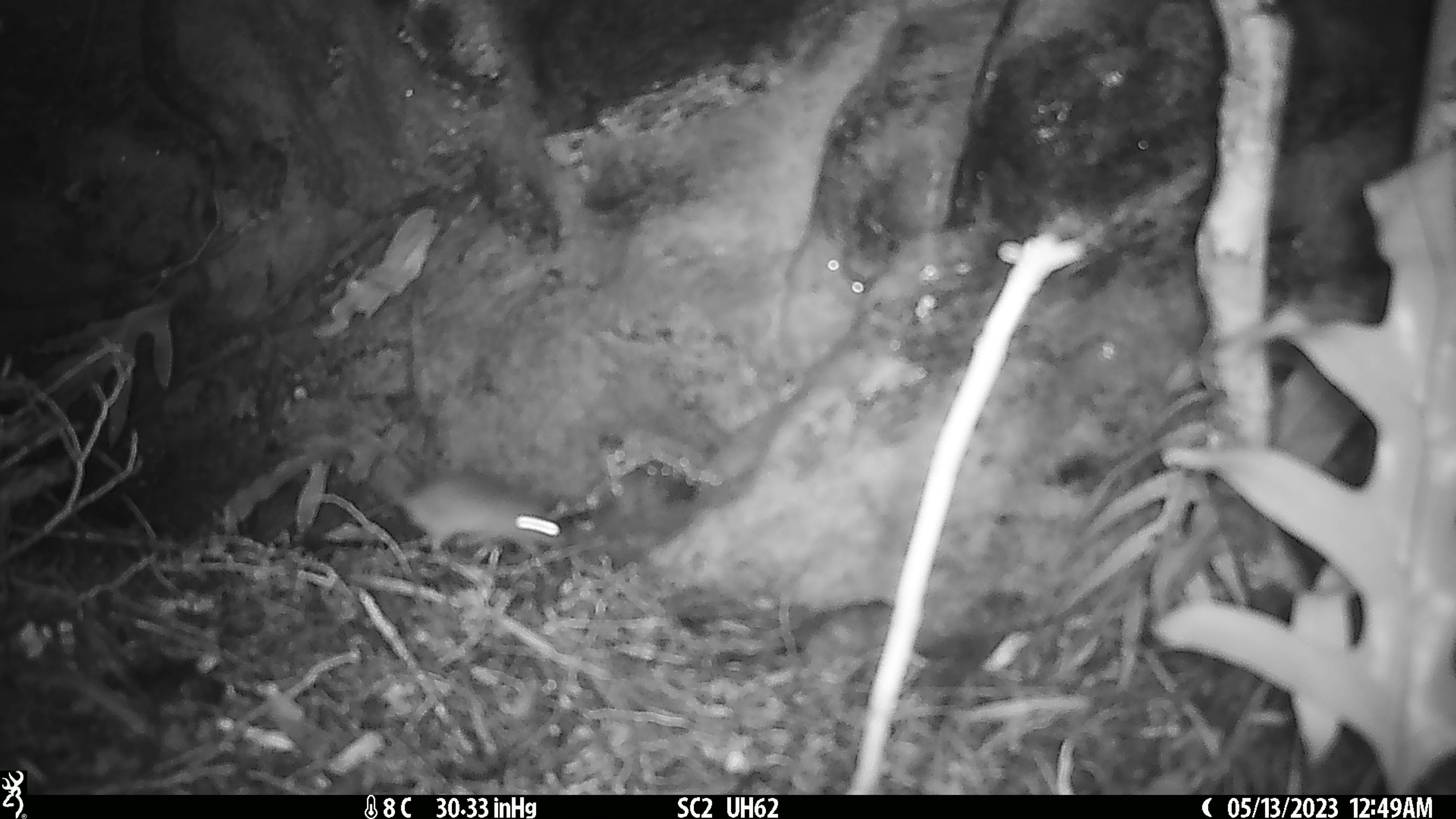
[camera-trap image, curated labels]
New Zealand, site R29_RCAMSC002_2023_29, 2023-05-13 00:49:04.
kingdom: Animalia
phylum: Chordata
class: Mammalia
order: Rodentia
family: Muridae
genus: Mus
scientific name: Mus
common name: mouse